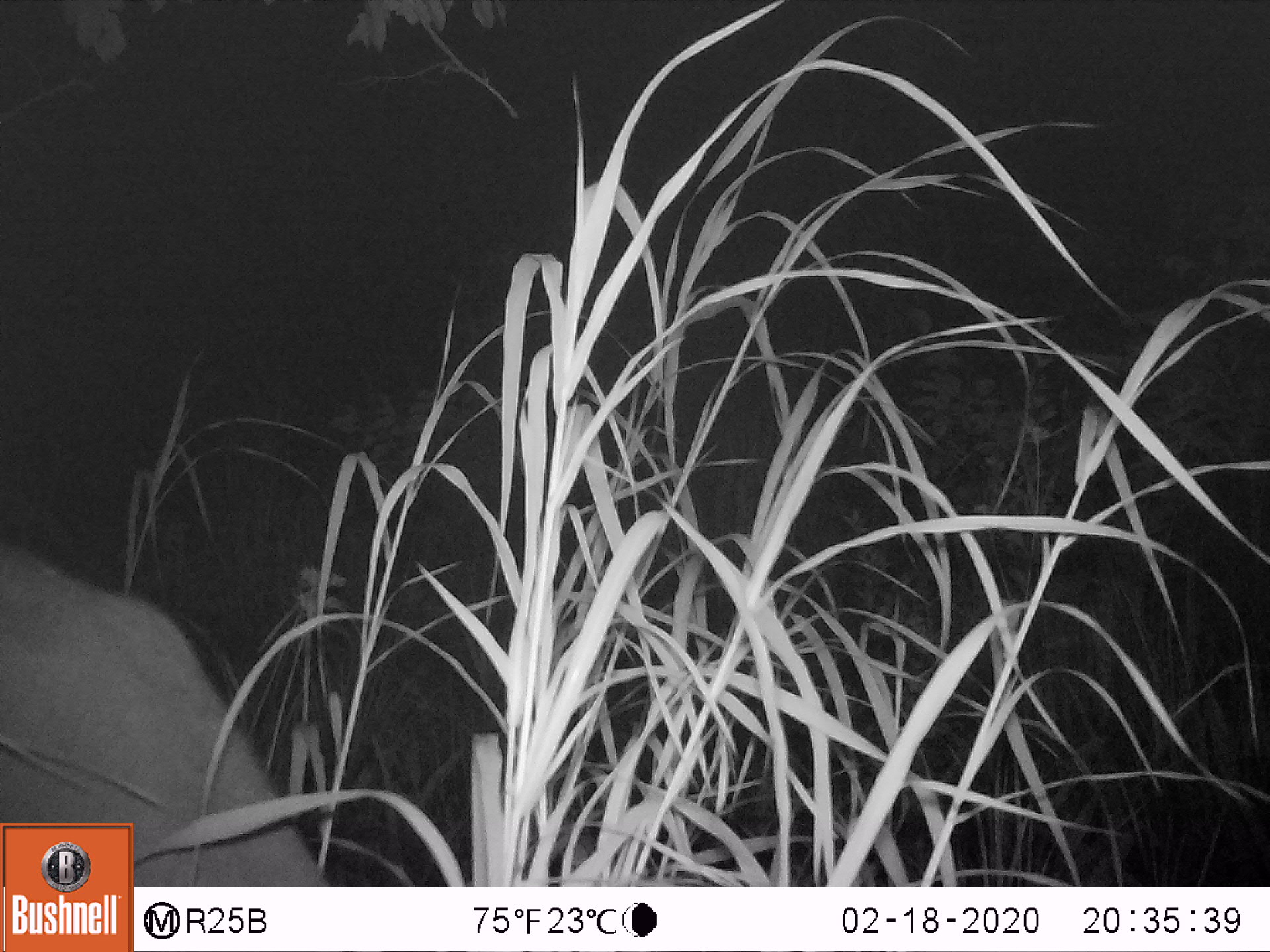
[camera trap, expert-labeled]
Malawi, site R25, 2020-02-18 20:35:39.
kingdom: Animalia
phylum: Chordata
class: Mammalia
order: Proboscidea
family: Elephantidae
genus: Loxodonta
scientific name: Loxodonta africana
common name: african savanna elephant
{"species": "african savanna elephant (Loxodonta africana)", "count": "1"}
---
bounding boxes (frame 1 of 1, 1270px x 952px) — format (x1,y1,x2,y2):
african savanna elephant: (1,537,283,819)